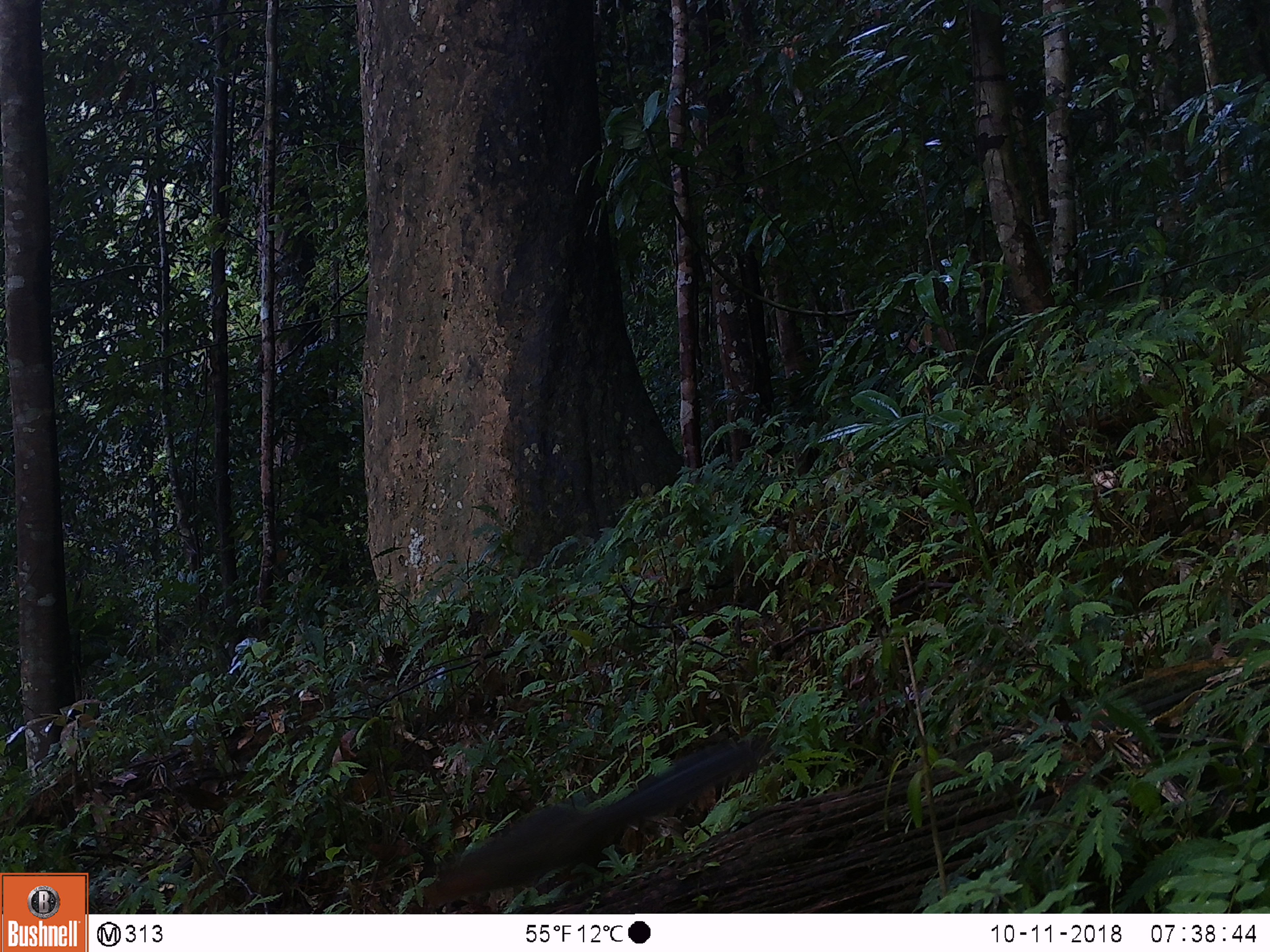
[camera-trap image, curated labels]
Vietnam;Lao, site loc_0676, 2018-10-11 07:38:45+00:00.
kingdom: Animalia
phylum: Chordata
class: Mammalia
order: Rodentia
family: Sciuridae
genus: Dremomys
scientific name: Dremomys rufigenis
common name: red-cheeked squirrel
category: red cheeked squirrel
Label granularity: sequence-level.